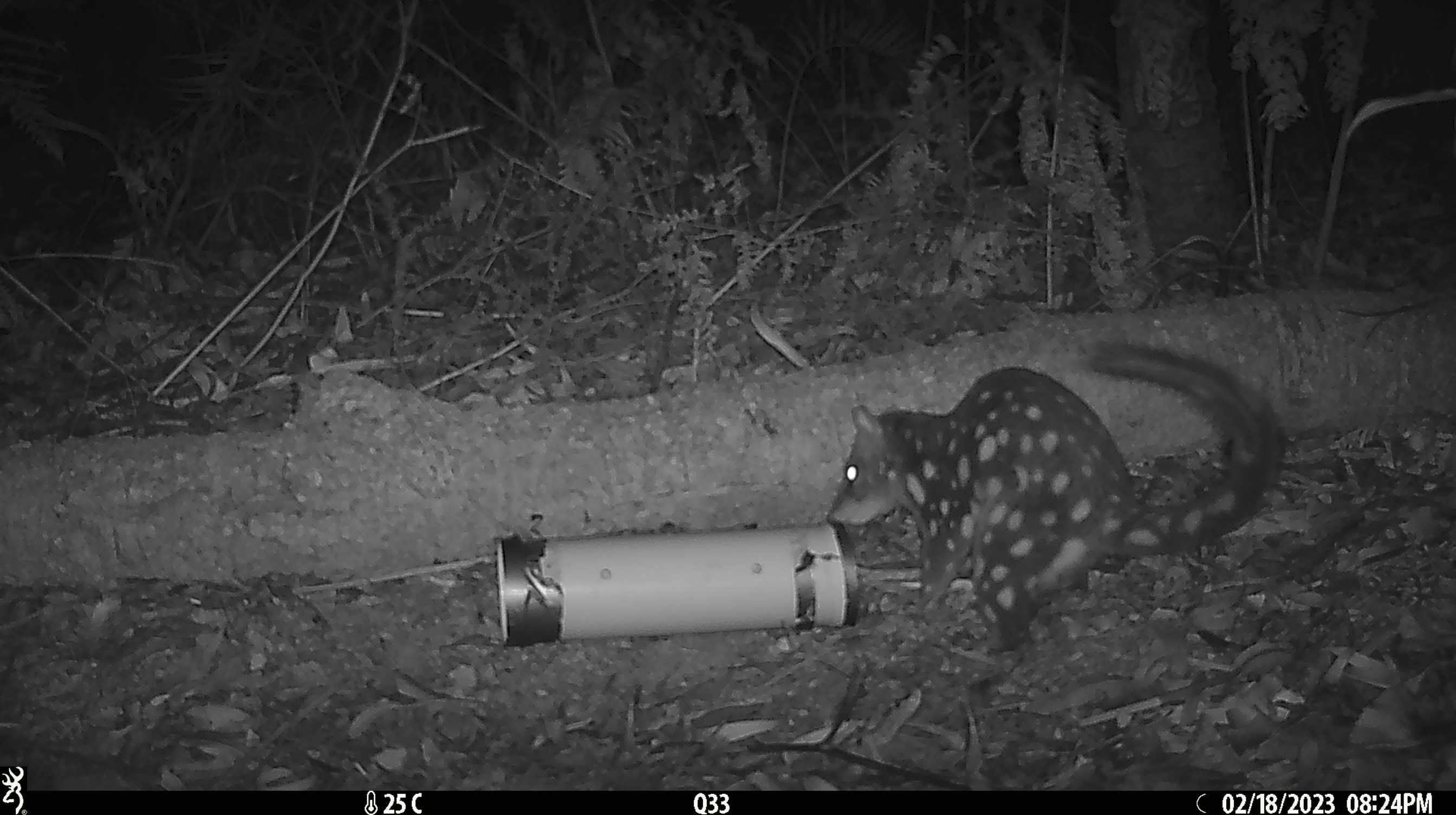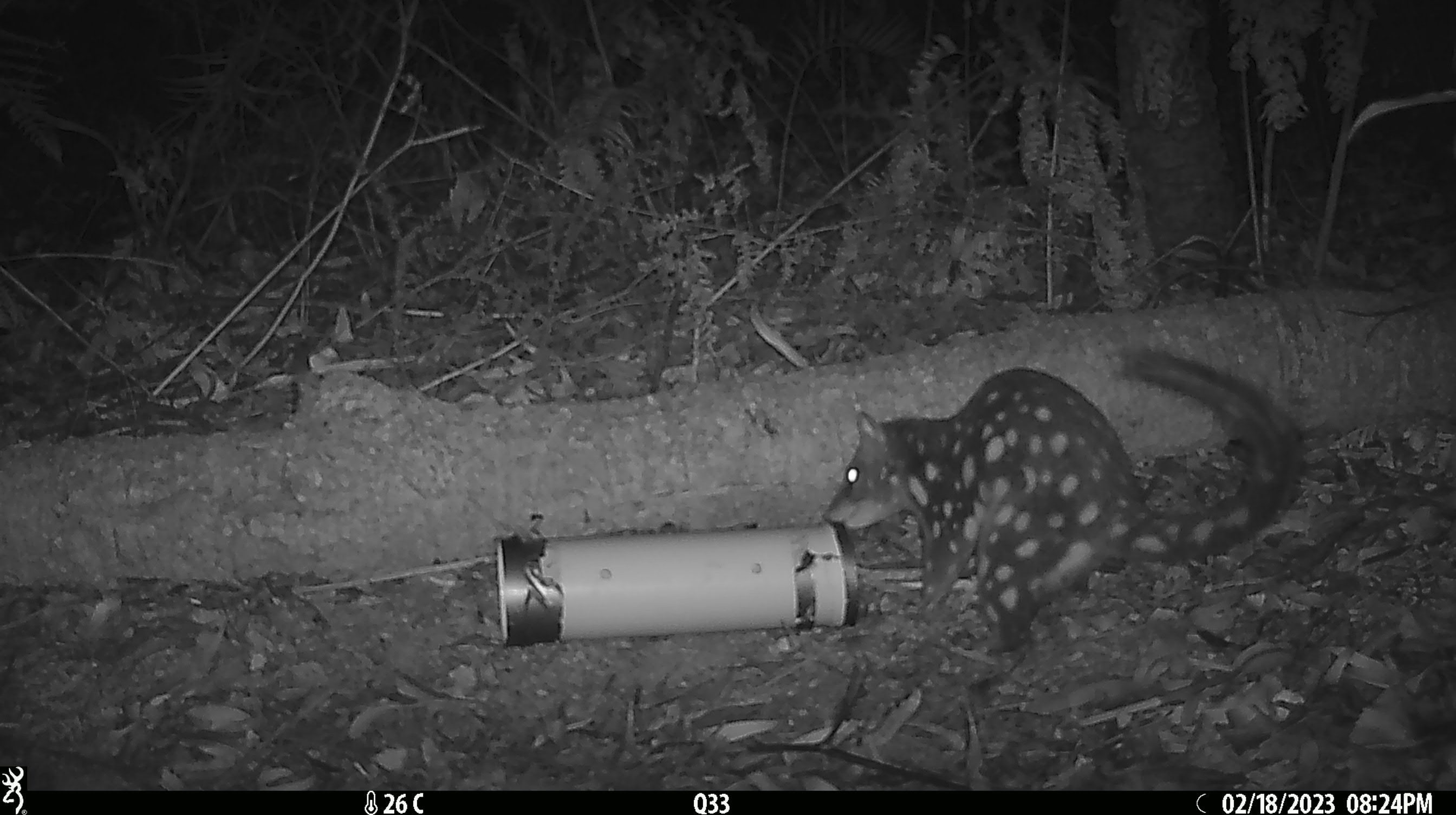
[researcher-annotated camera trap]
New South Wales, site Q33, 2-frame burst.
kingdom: Animalia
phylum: Chordata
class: Mammalia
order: Dasyuromorphia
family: Dasyuridae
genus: Dasyurus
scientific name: Dasyurus maculatus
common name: spotted-tailed quoll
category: quoll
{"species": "quoll (spotted-tailed quoll) (Dasyurus maculatus)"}